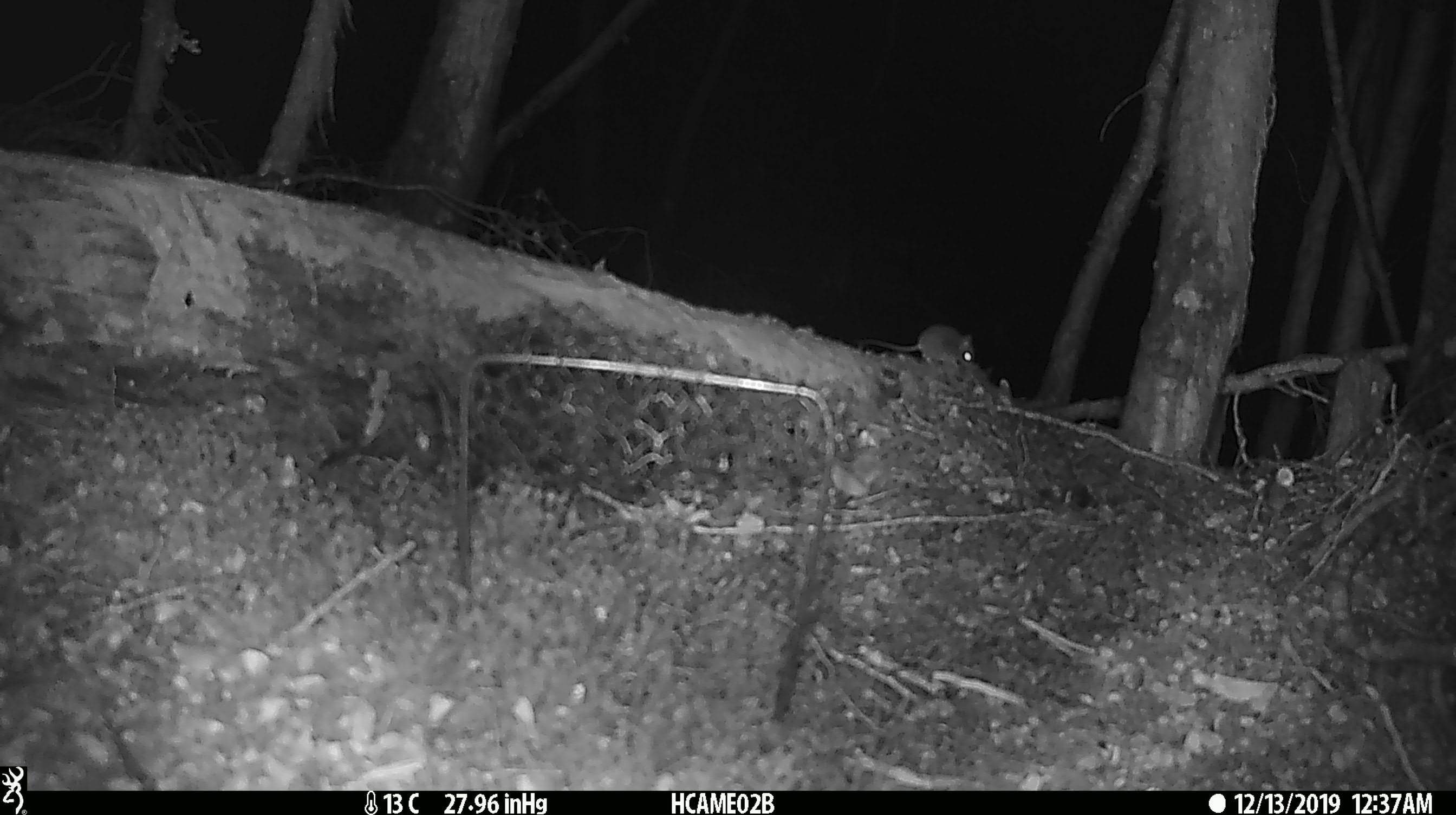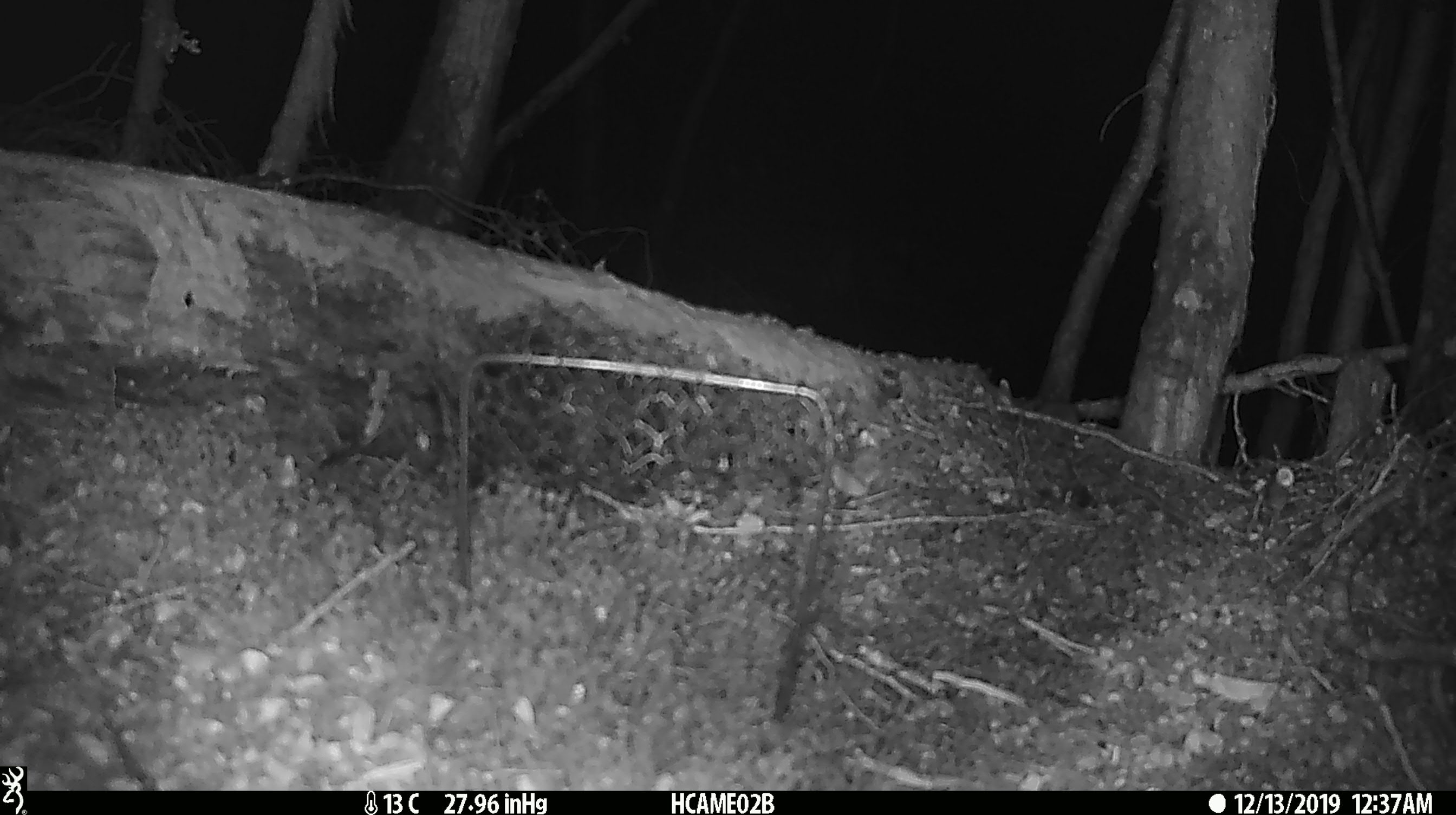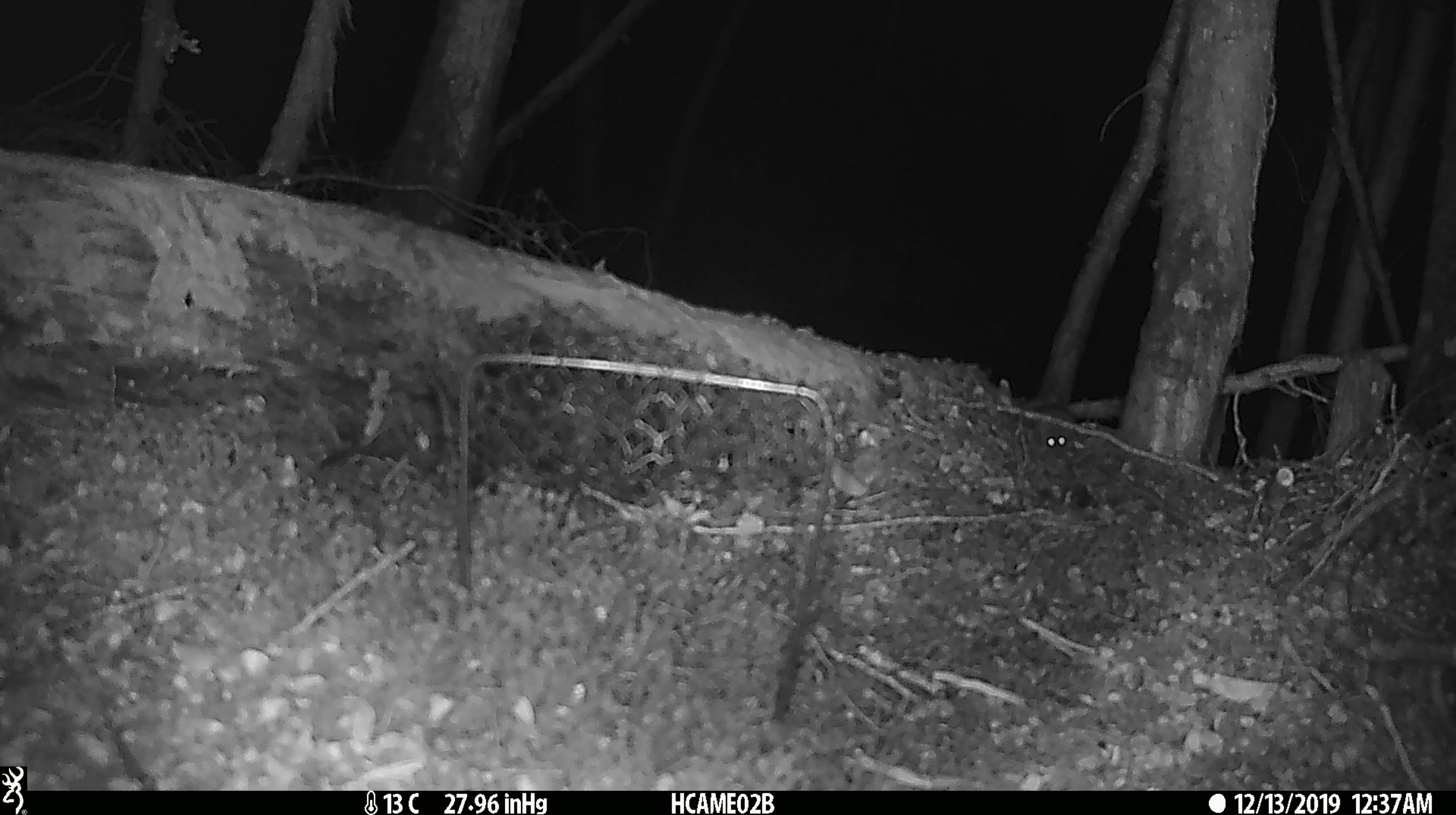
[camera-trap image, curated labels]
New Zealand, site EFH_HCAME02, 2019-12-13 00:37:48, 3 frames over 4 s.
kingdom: Animalia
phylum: Chordata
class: Mammalia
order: Rodentia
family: Muridae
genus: Mus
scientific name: Mus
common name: mouse